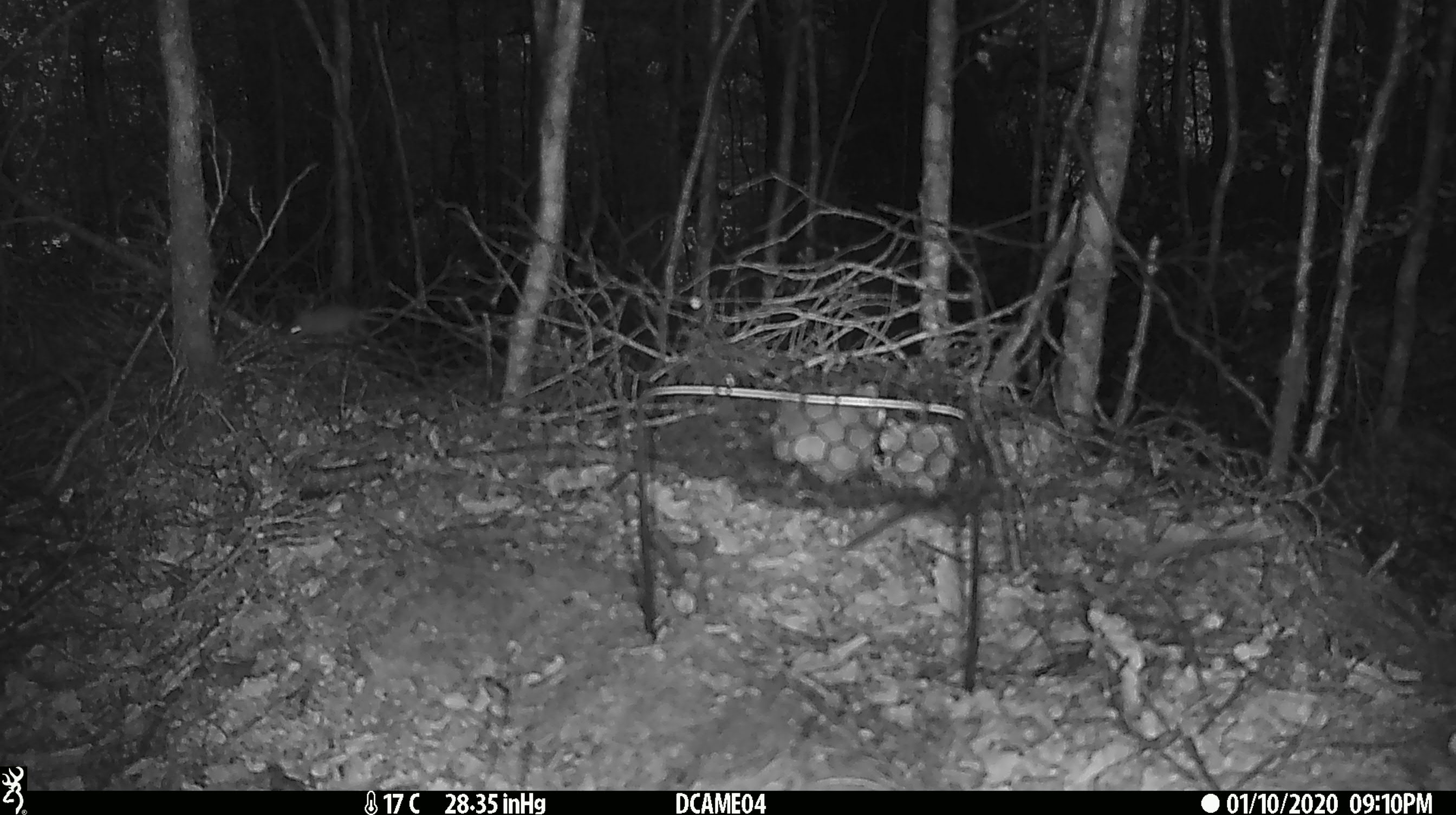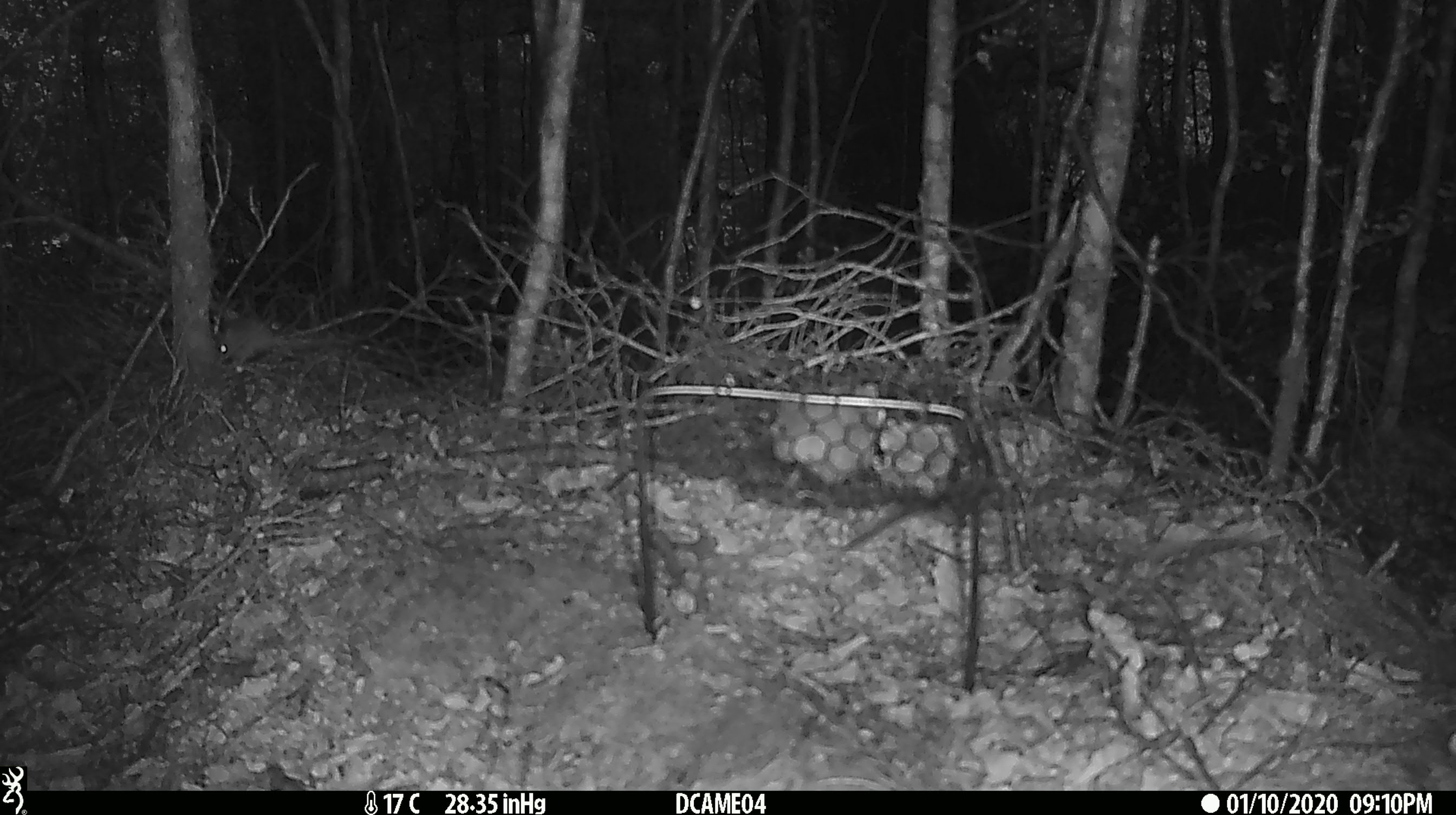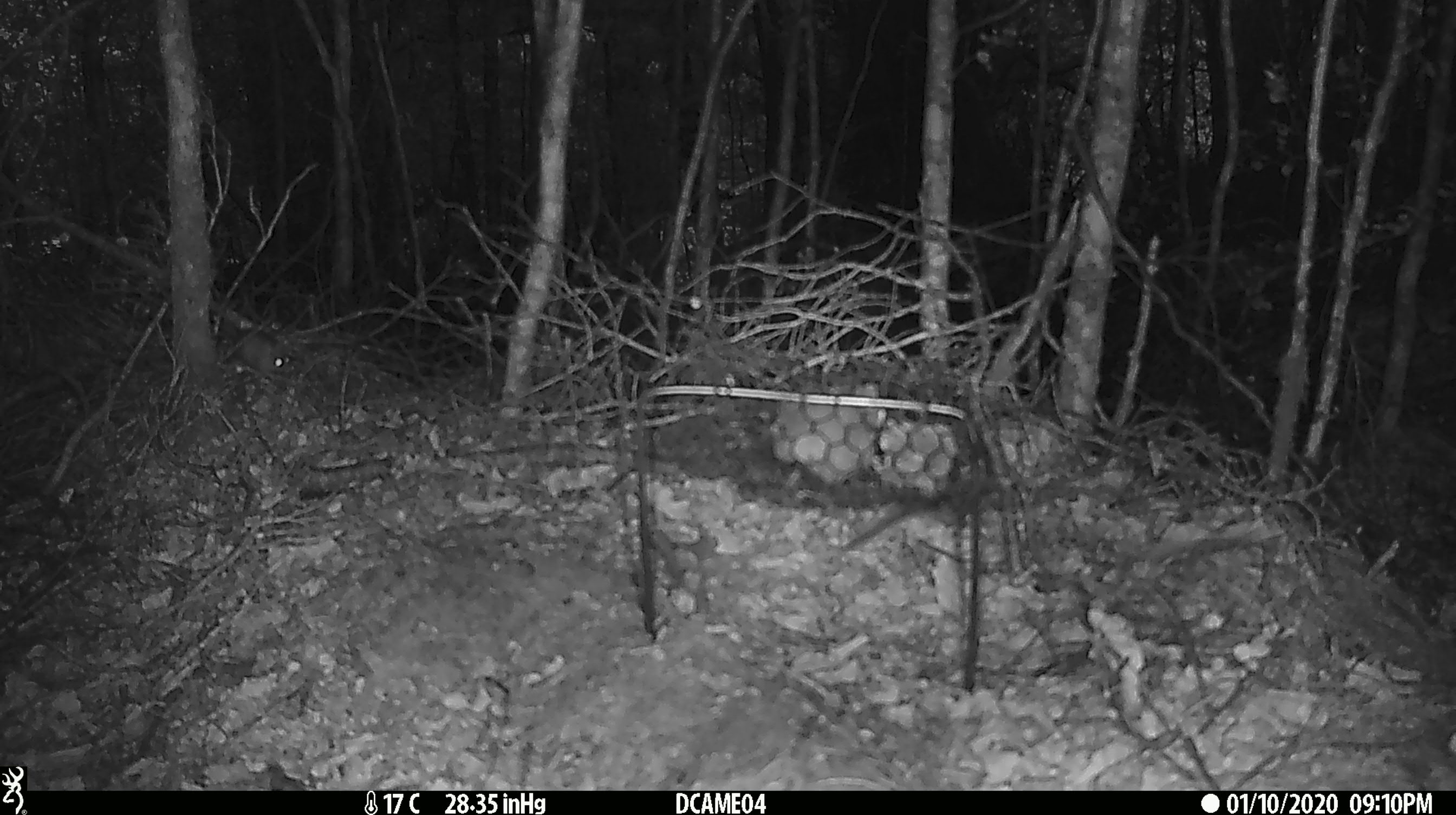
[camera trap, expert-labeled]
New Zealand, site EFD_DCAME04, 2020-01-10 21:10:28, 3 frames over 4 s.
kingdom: Animalia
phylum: Chordata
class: Mammalia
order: Rodentia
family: Muridae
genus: Mus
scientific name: Mus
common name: mouse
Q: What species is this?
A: Mouse (Mus).